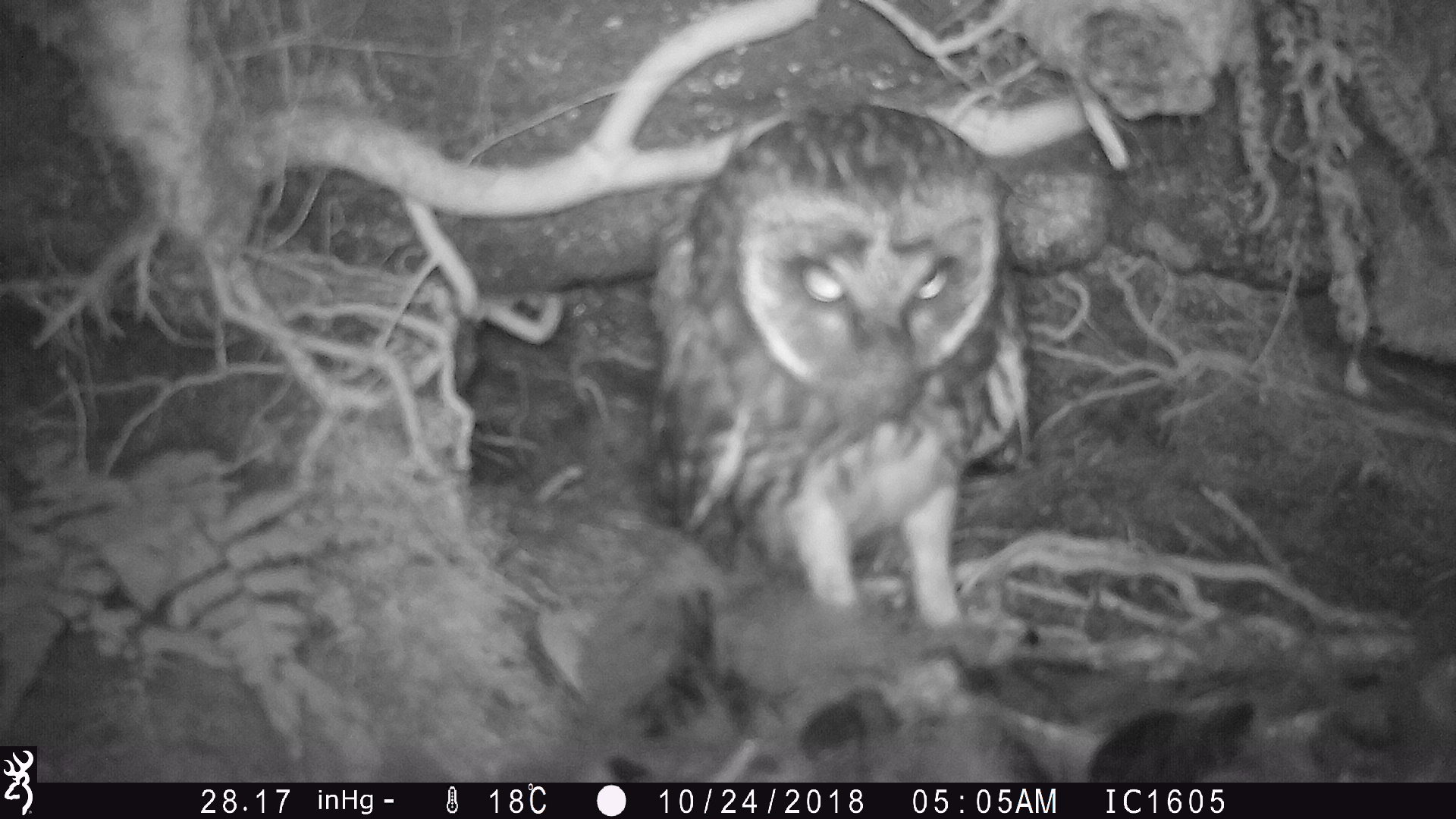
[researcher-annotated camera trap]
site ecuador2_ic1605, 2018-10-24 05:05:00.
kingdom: Animalia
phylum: Chordata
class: Aves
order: Strigiformes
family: Strigidae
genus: Asio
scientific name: Asio flammeus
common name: short-eared owl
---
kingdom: Animalia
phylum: Chordata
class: Aves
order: Procellariiformes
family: Procellariidae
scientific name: Procellariidae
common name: petrel chick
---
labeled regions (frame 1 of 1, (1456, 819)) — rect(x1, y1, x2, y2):
petrel chick: rect(535, 569, 1456, 780)
short-eared owl: rect(635, 95, 1044, 631)